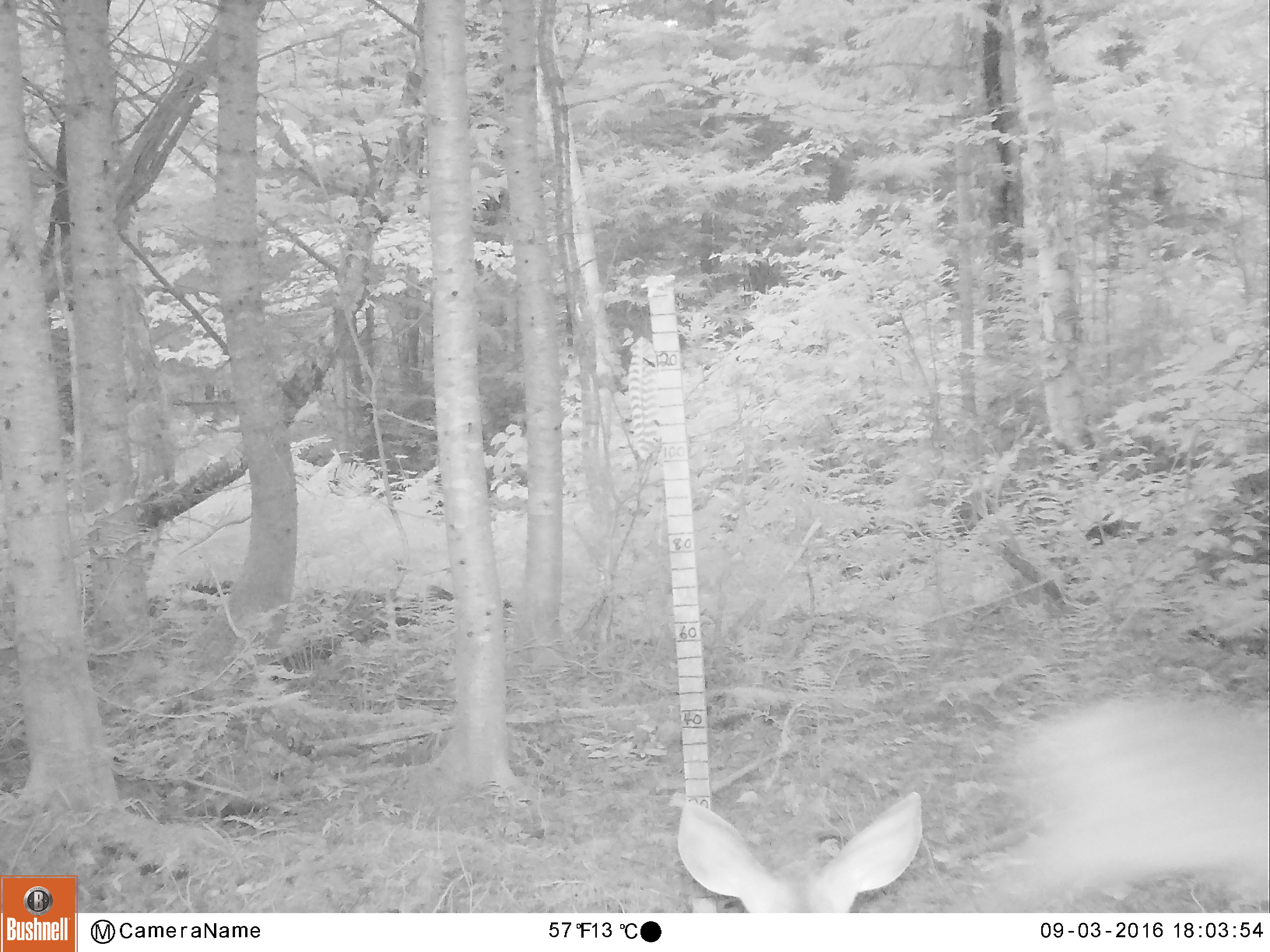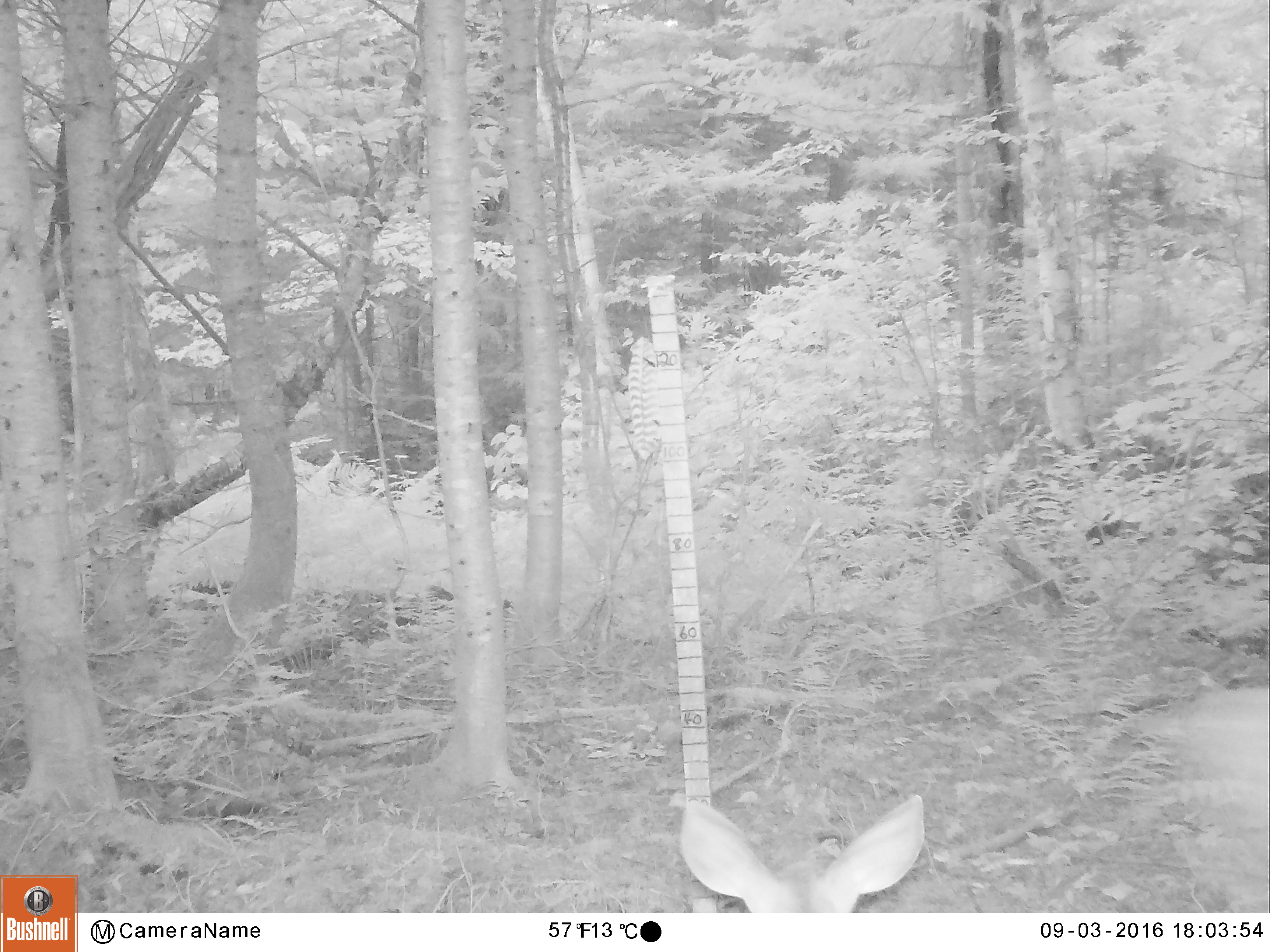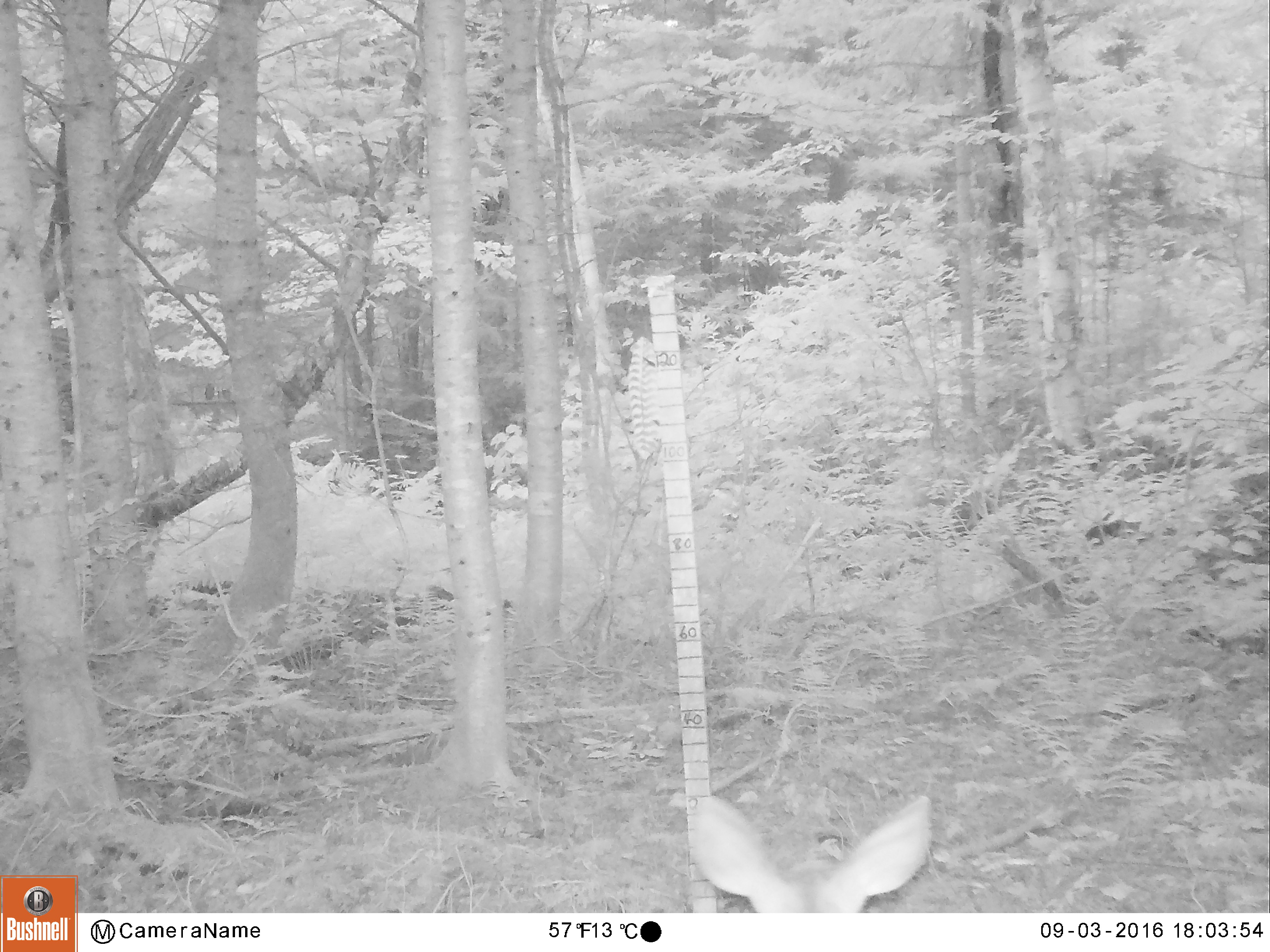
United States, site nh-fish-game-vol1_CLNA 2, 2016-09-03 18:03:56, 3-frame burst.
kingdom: Animalia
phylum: Chordata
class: Mammalia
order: Artiodactyla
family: Cervidae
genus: Odocoileus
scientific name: Odocoileus virginianus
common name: white-tailed deer